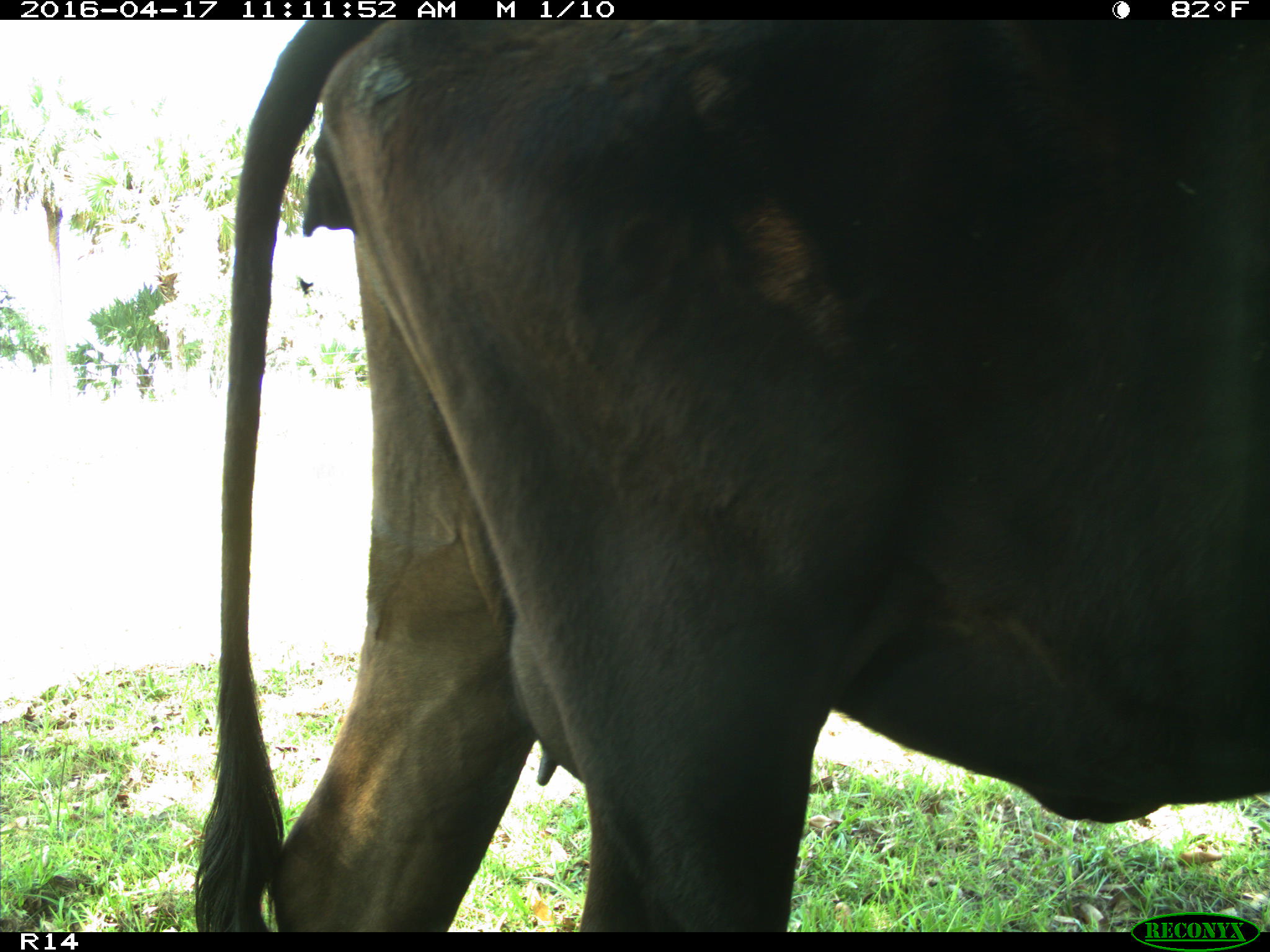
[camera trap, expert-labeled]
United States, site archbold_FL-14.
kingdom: Animalia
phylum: Chordata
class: Mammalia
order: Artiodactyla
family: Bovidae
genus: Bos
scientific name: Bos taurus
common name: domestic cow